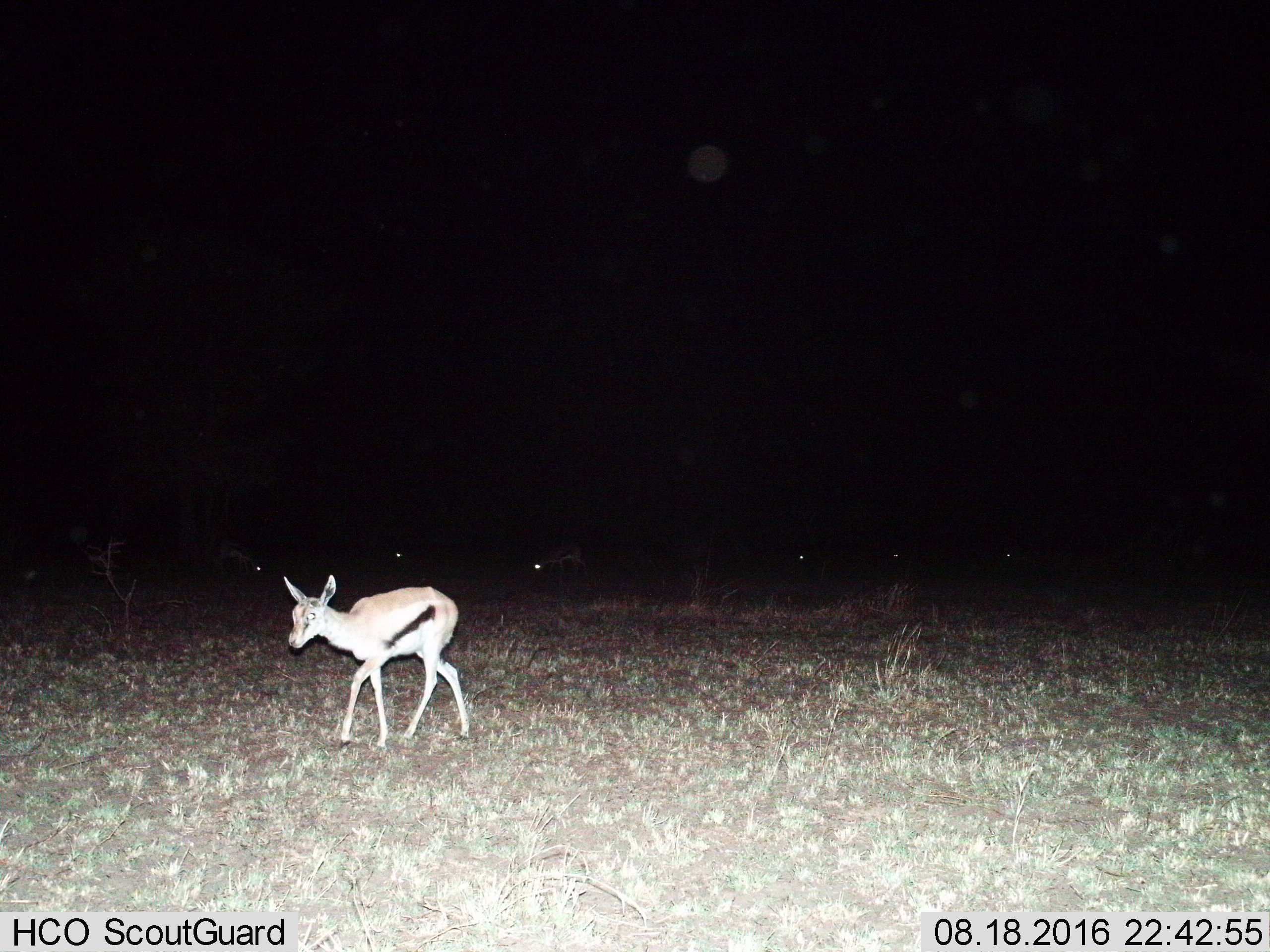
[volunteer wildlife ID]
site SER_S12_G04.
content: unidentified animal